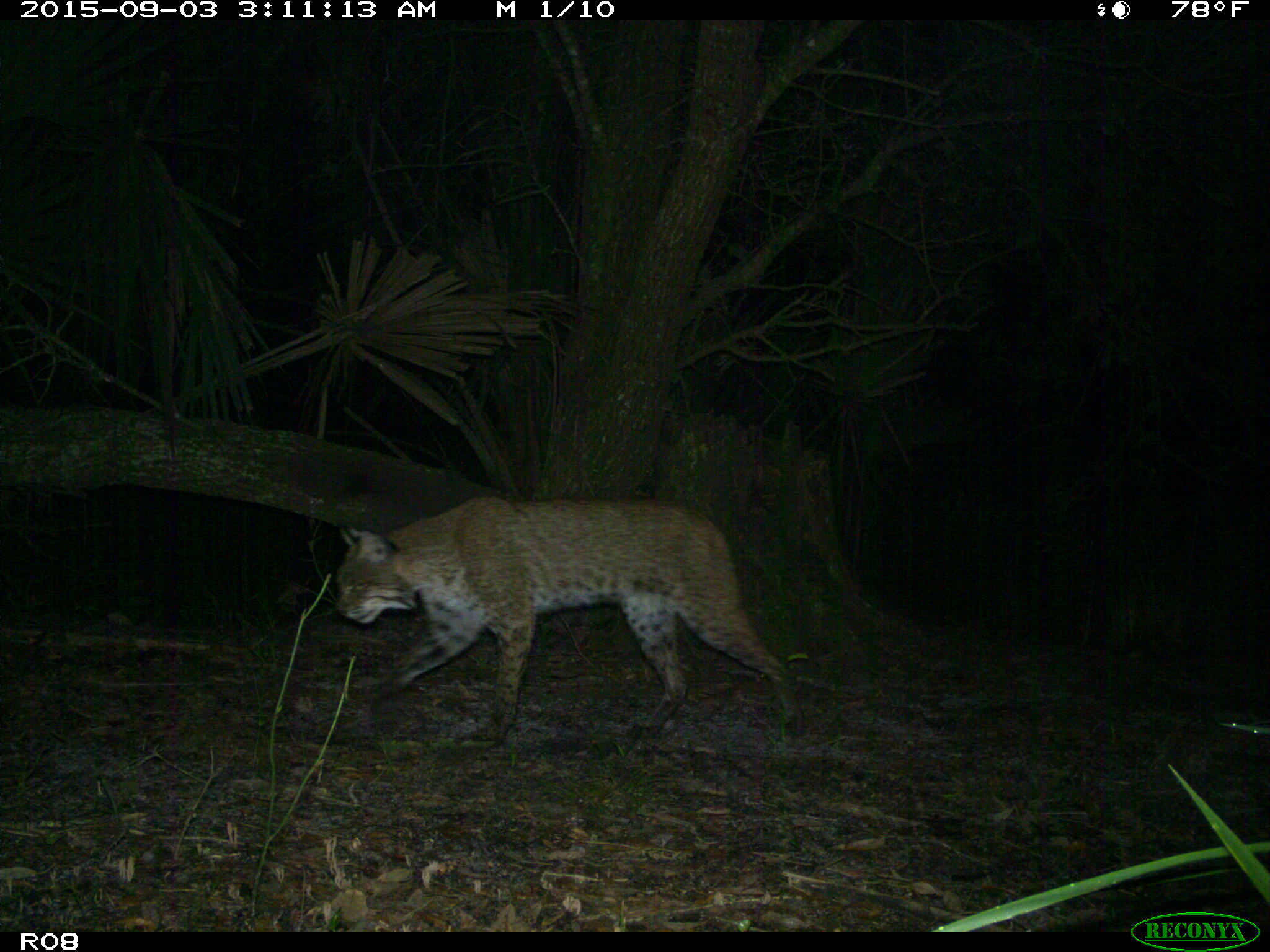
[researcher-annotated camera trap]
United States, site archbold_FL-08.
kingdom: Animalia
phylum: Chordata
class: Mammalia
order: Carnivora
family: Felidae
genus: Lynx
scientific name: Lynx rufus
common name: bobcat